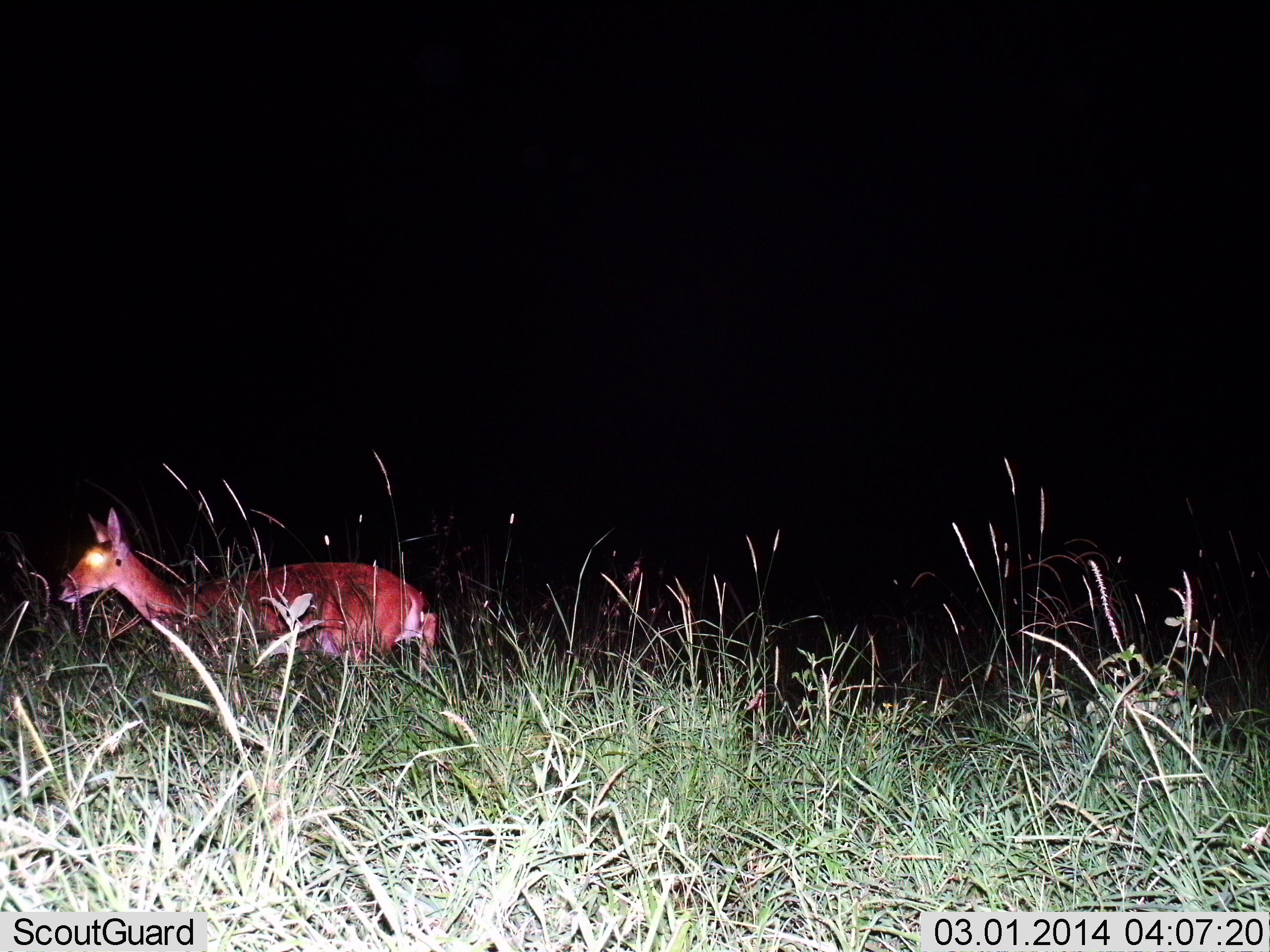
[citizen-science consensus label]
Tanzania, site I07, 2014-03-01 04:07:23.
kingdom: Animalia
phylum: Chordata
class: Mammalia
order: Artiodactyla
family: Bovidae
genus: Redunca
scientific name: Redunca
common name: reedbuck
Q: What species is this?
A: Reedbuck (Redunca).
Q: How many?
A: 1.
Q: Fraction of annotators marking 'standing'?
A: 20%.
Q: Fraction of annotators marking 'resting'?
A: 20%.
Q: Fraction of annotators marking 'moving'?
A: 60%.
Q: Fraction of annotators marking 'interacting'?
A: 0%.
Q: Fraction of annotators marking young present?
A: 0%.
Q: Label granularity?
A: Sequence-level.